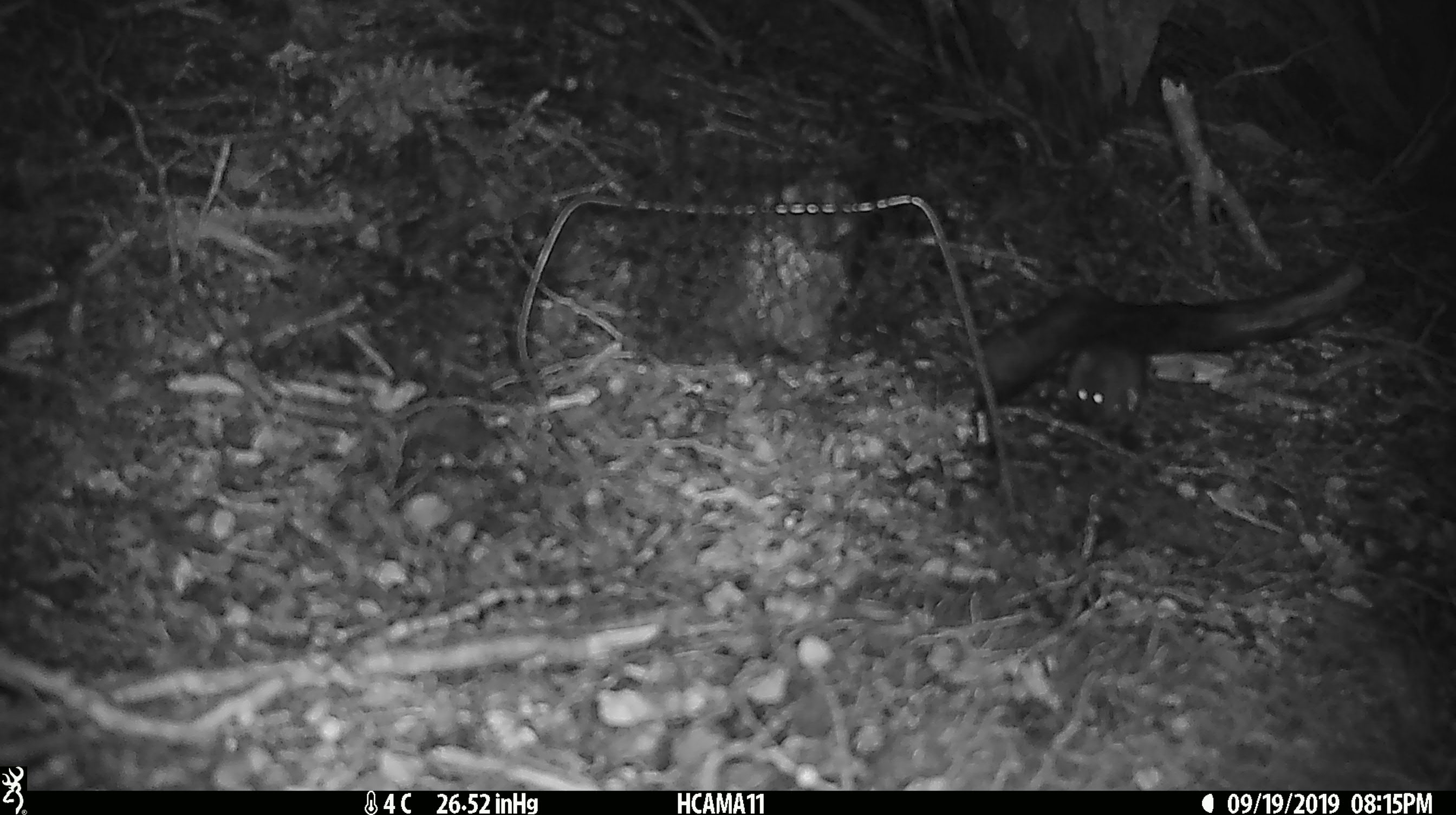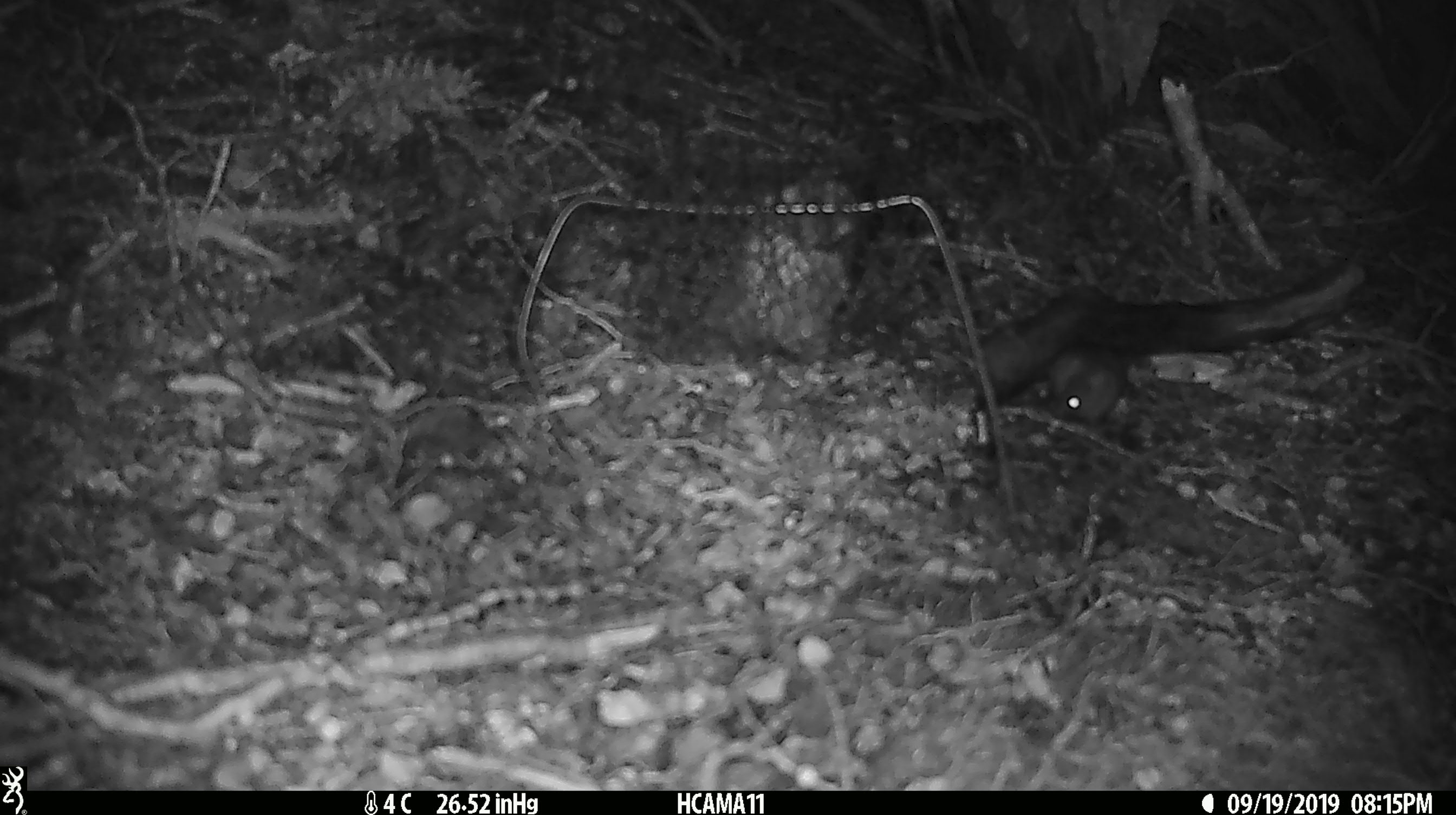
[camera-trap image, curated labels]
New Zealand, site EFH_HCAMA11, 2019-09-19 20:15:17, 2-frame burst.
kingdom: Animalia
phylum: Chordata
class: Mammalia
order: Rodentia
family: Muridae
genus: Mus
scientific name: Mus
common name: mouse